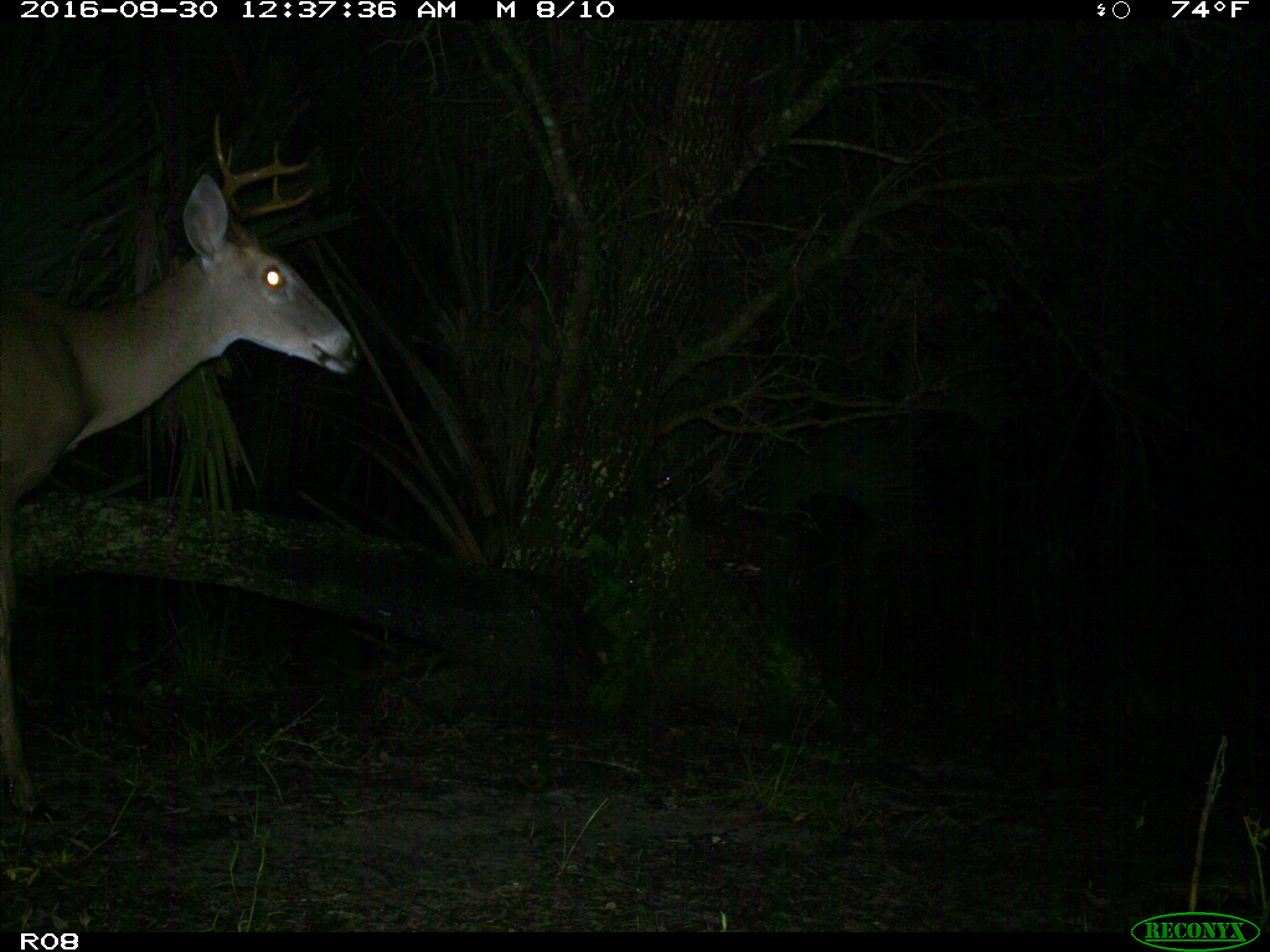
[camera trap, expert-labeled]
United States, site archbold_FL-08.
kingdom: Animalia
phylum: Chordata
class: Mammalia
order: Artiodactyla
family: Cervidae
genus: Odocoileus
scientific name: Odocoileus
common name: deer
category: unidentified deer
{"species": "unidentified deer (deer) (Odocoileus)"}